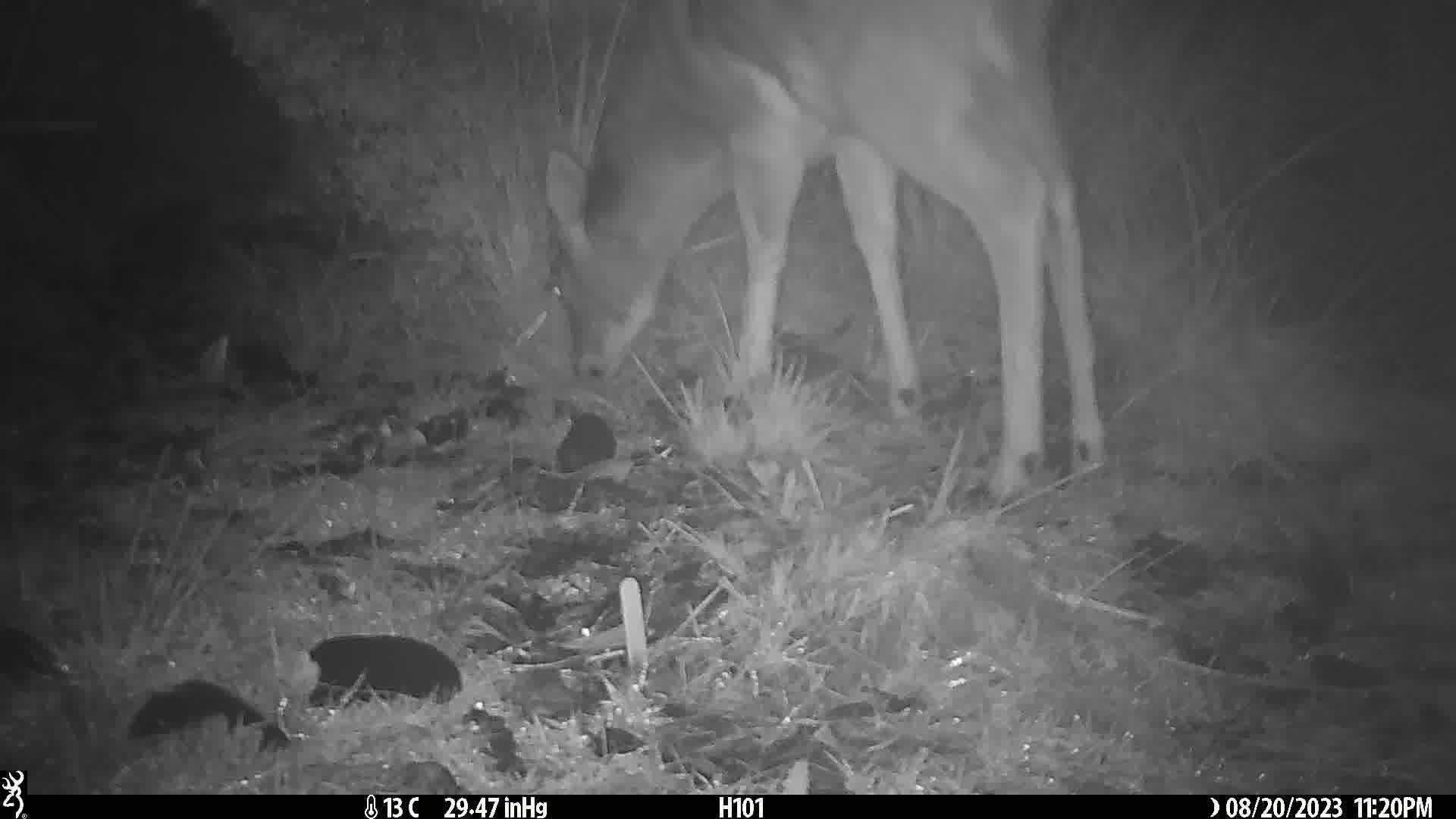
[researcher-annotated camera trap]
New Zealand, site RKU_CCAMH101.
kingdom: Animalia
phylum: Chordata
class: Mammalia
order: Artiodactyla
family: Cervidae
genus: Odocoileus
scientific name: Odocoileus virginianus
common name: white-tailed deer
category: white tailed deer